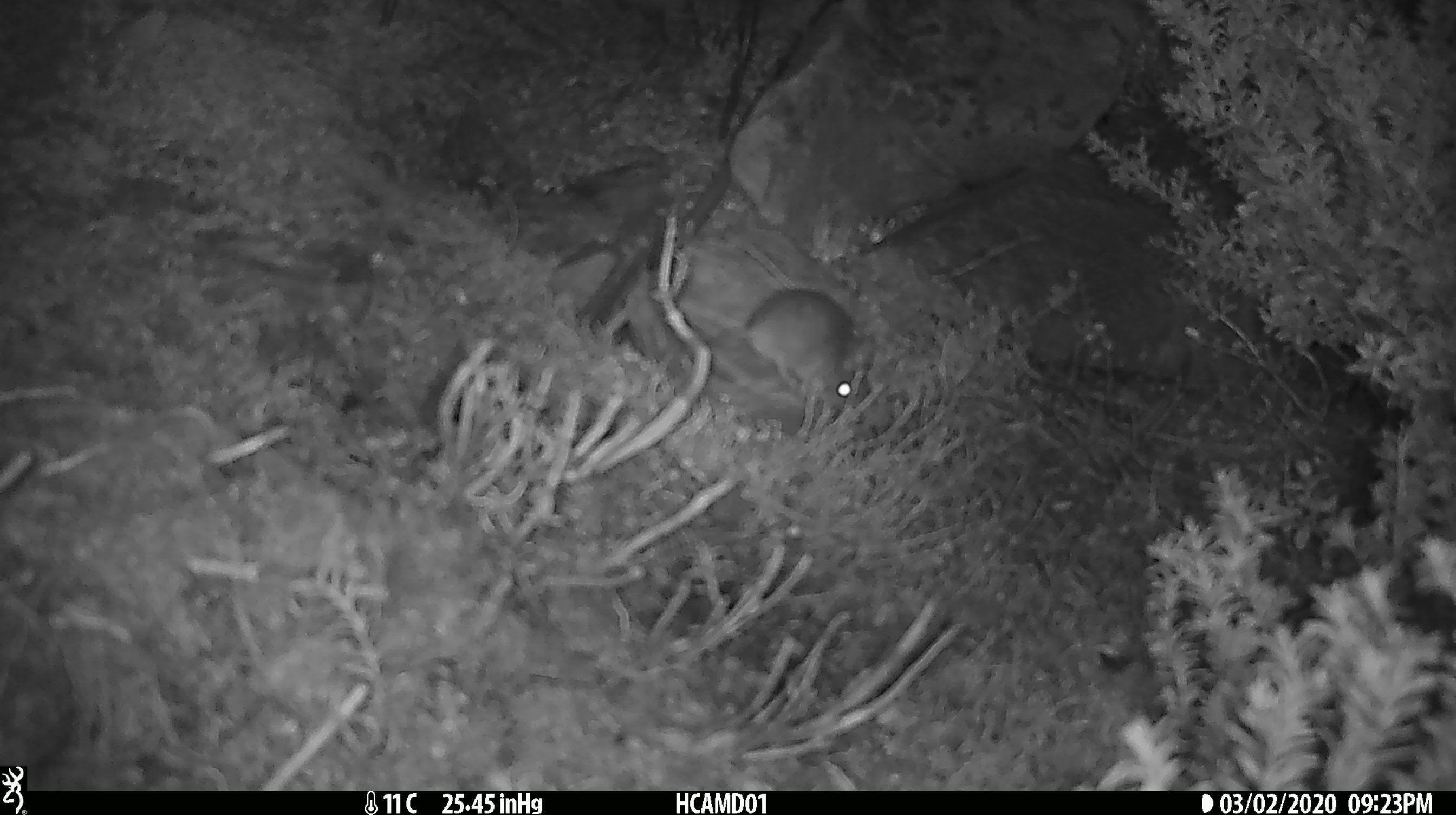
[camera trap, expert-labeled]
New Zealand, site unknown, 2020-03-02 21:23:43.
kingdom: Animalia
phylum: Chordata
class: Mammalia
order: Rodentia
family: Muridae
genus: Mus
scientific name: Mus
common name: mouse